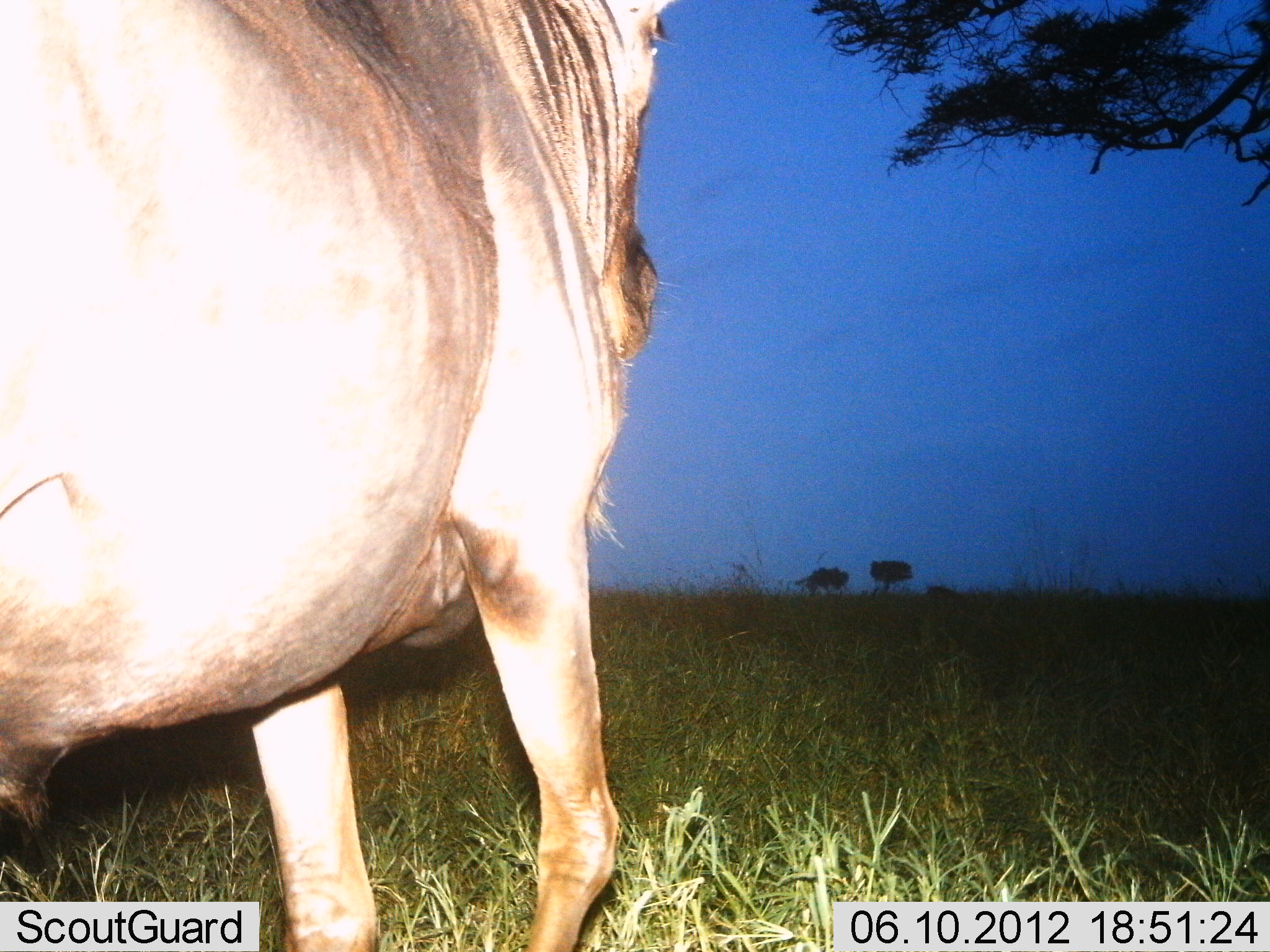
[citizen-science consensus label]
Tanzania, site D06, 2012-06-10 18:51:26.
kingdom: Animalia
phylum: Chordata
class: Mammalia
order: Artiodactyla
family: Bovidae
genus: Connochaetes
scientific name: Connochaetes taurinus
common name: blue wildebeest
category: wildebeest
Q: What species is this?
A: Wildebeest (blue wildebeest) (Connochaetes taurinus).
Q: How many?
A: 1.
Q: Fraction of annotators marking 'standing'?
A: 60%.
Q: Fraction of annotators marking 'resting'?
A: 10%.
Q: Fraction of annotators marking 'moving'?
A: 30%.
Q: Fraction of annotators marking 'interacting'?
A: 0%.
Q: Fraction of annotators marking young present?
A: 0%.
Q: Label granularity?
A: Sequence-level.